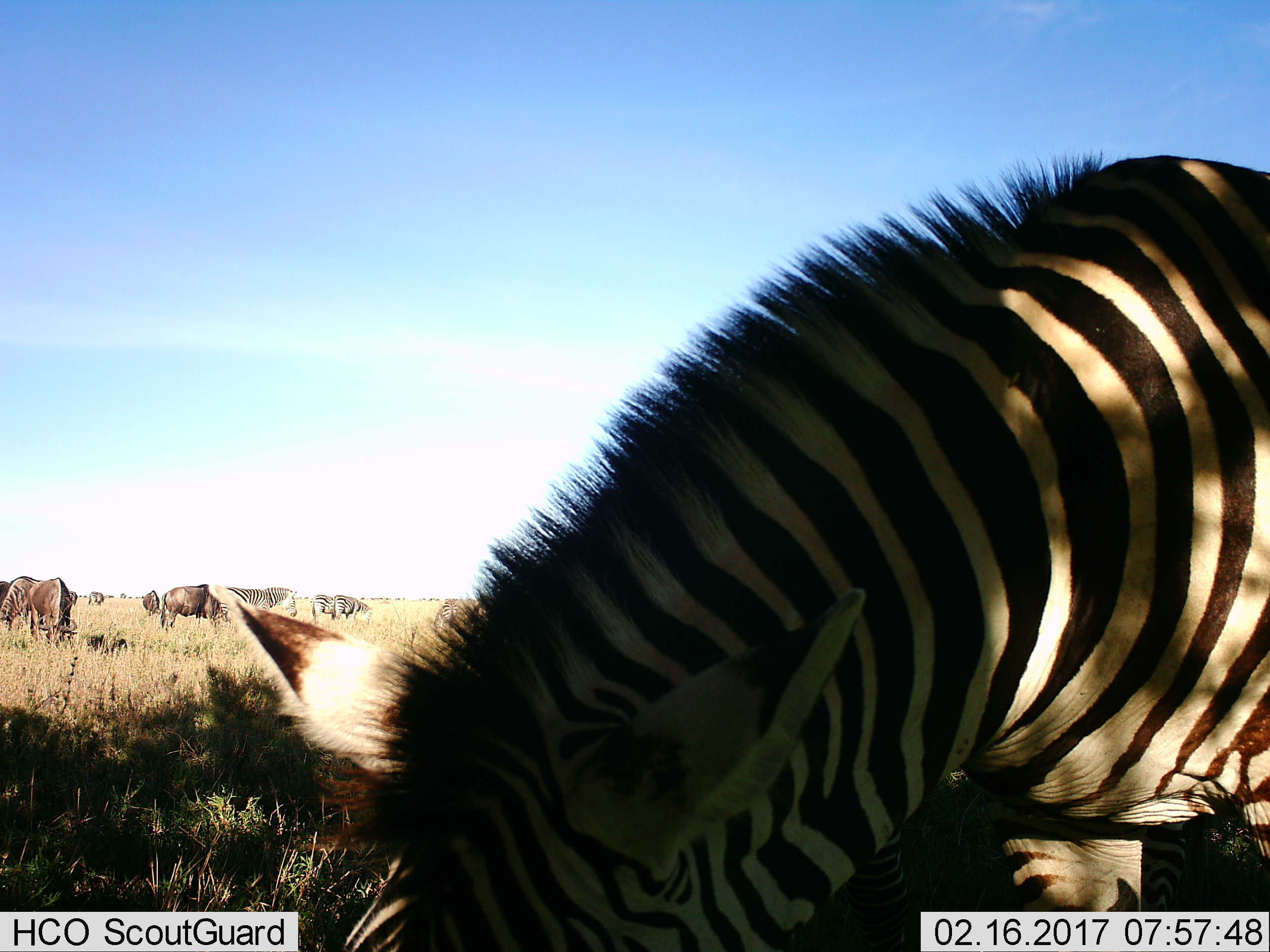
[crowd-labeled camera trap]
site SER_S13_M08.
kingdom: Animalia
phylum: Chordata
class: Mammalia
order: Artiodactyla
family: Bovidae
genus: Connochaetes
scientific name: Connochaetes taurinus taurinus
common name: blue wildebeest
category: wildebeestblue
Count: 5.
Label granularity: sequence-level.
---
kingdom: Animalia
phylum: Chordata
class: Mammalia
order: Perissodactyla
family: Equidae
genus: Equus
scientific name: Equus quagga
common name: plains zebra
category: zebraplains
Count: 5.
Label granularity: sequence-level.